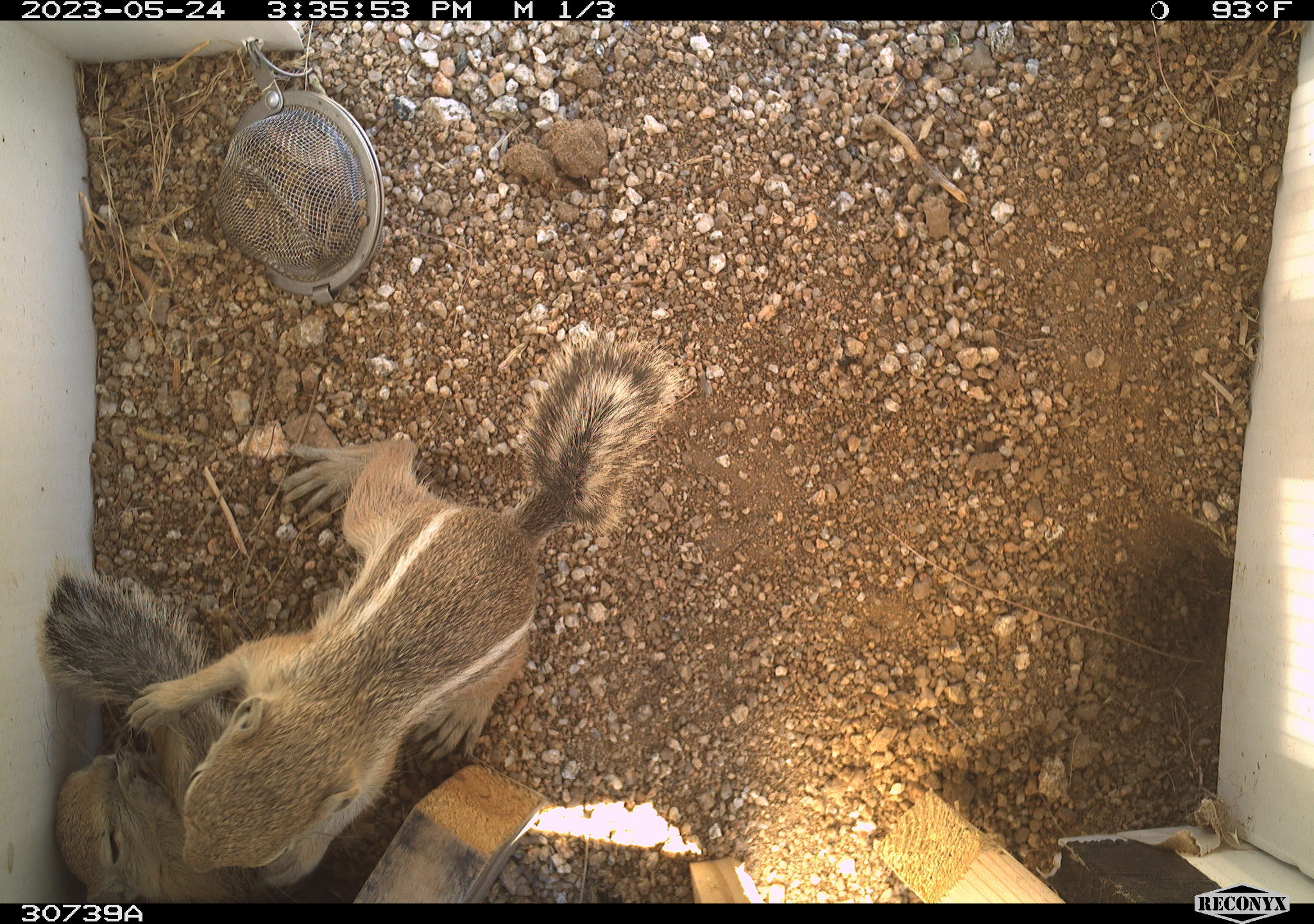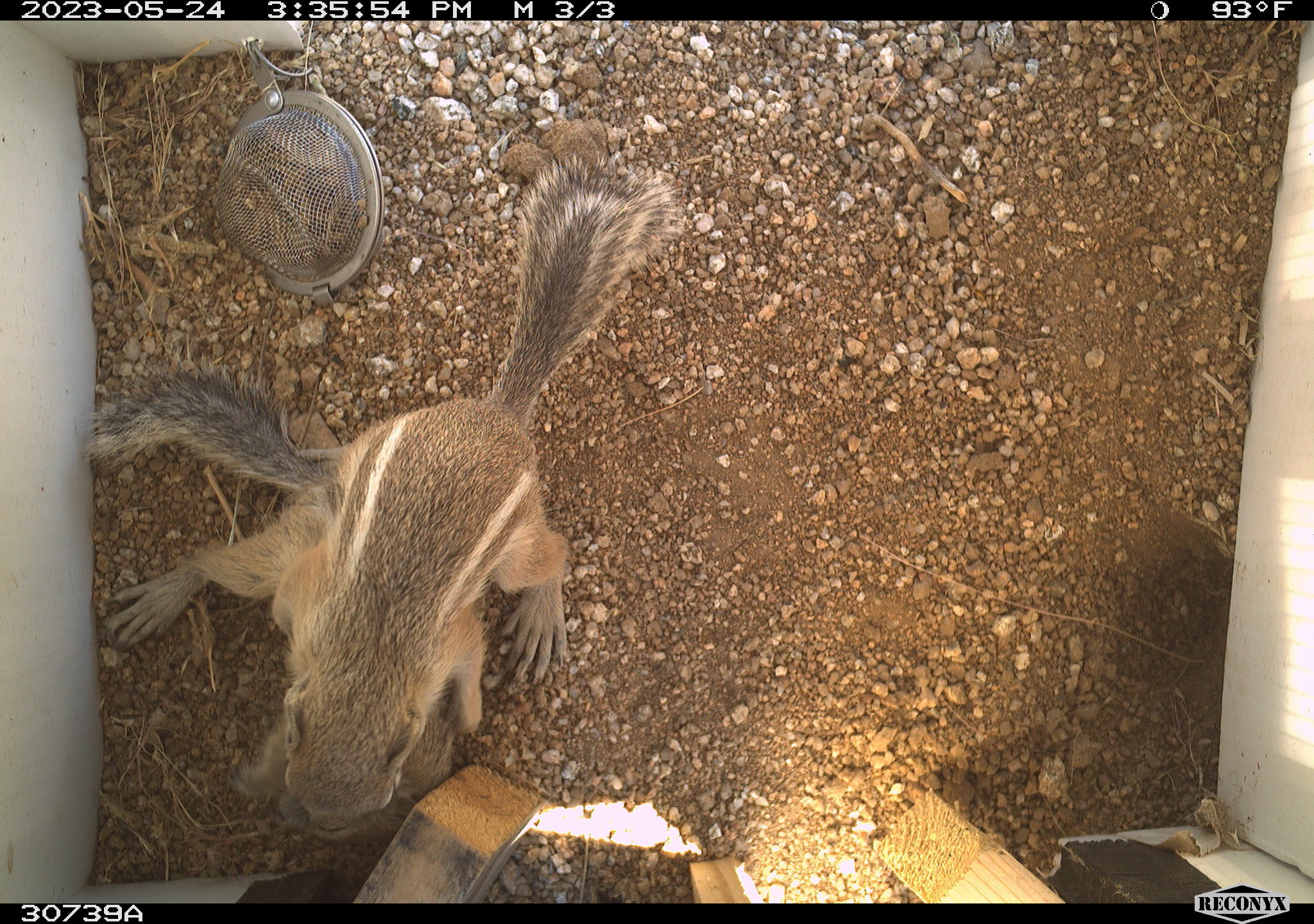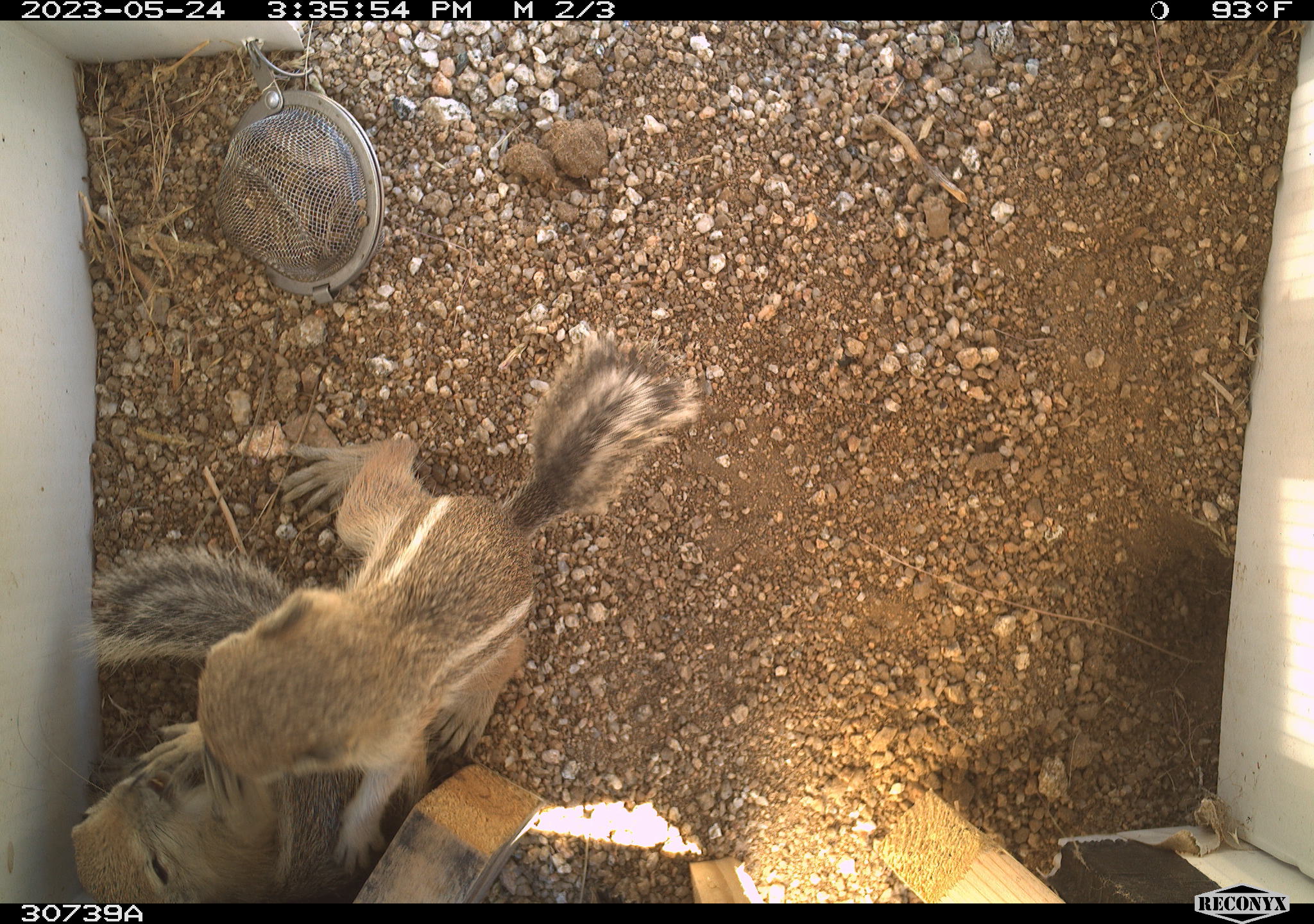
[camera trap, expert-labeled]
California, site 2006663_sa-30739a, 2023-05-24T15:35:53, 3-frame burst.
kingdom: Animalia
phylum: Chordata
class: Mammalia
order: Rodentia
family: Sciuridae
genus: Ammospermophilus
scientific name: Ammospermophilus leucurus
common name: white-tailed antelope squirrel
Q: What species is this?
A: White-tailed antelope squirrel (Ammospermophilus leucurus).